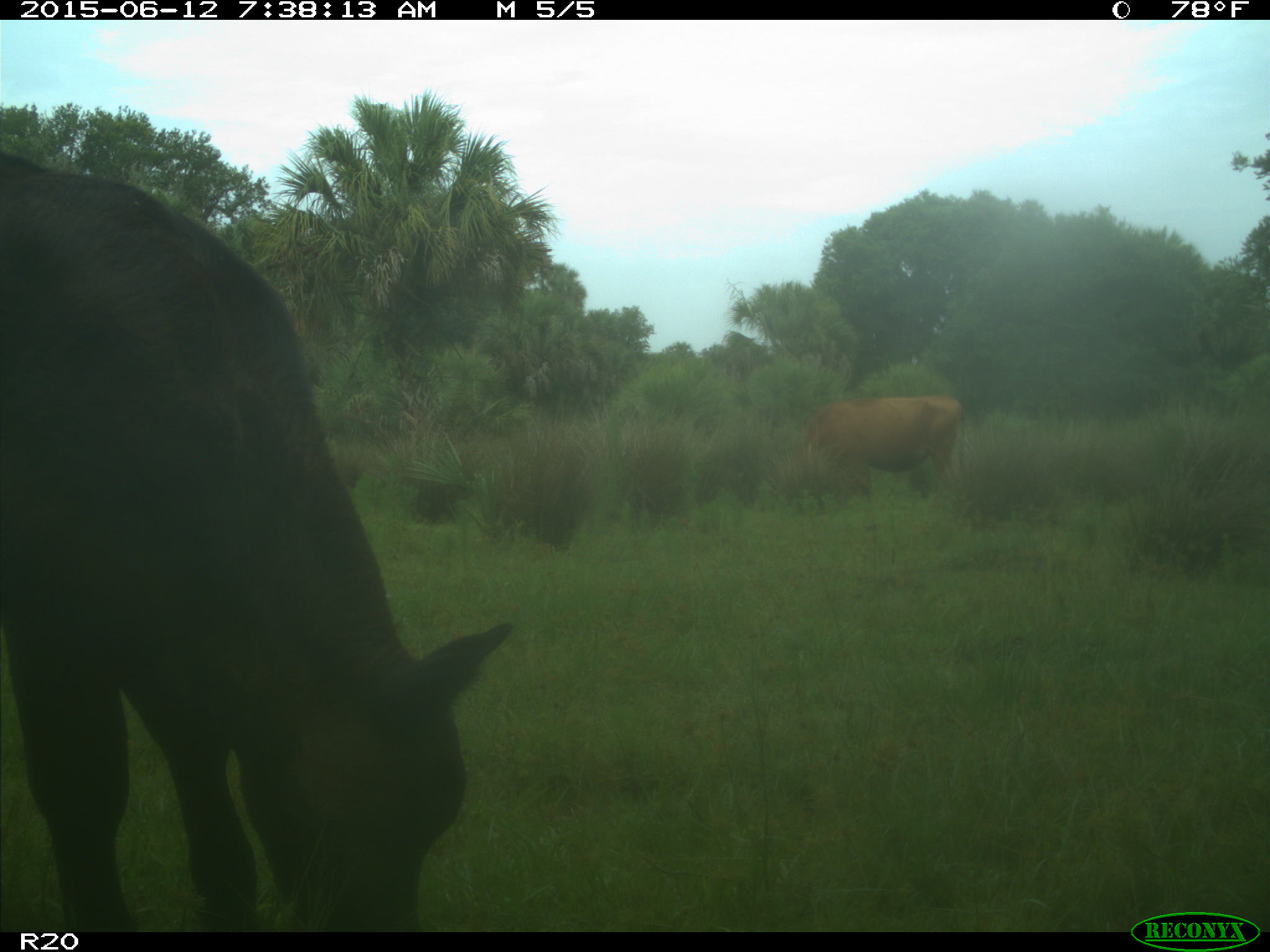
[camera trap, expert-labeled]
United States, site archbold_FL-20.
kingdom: Animalia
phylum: Chordata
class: Mammalia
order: Artiodactyla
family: Bovidae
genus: Bos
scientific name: Bos taurus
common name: domestic cow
Bos taurus (domestic cow).